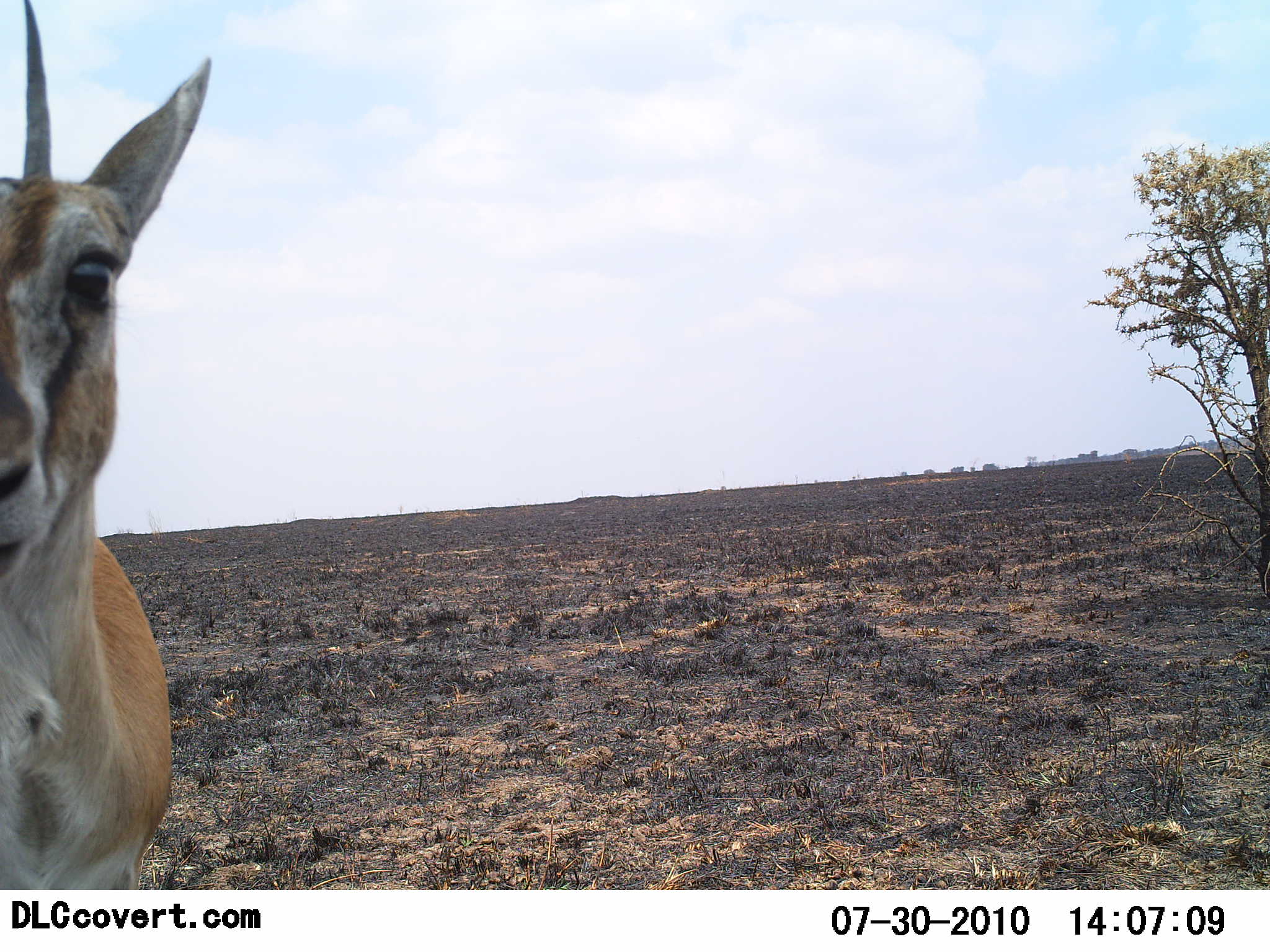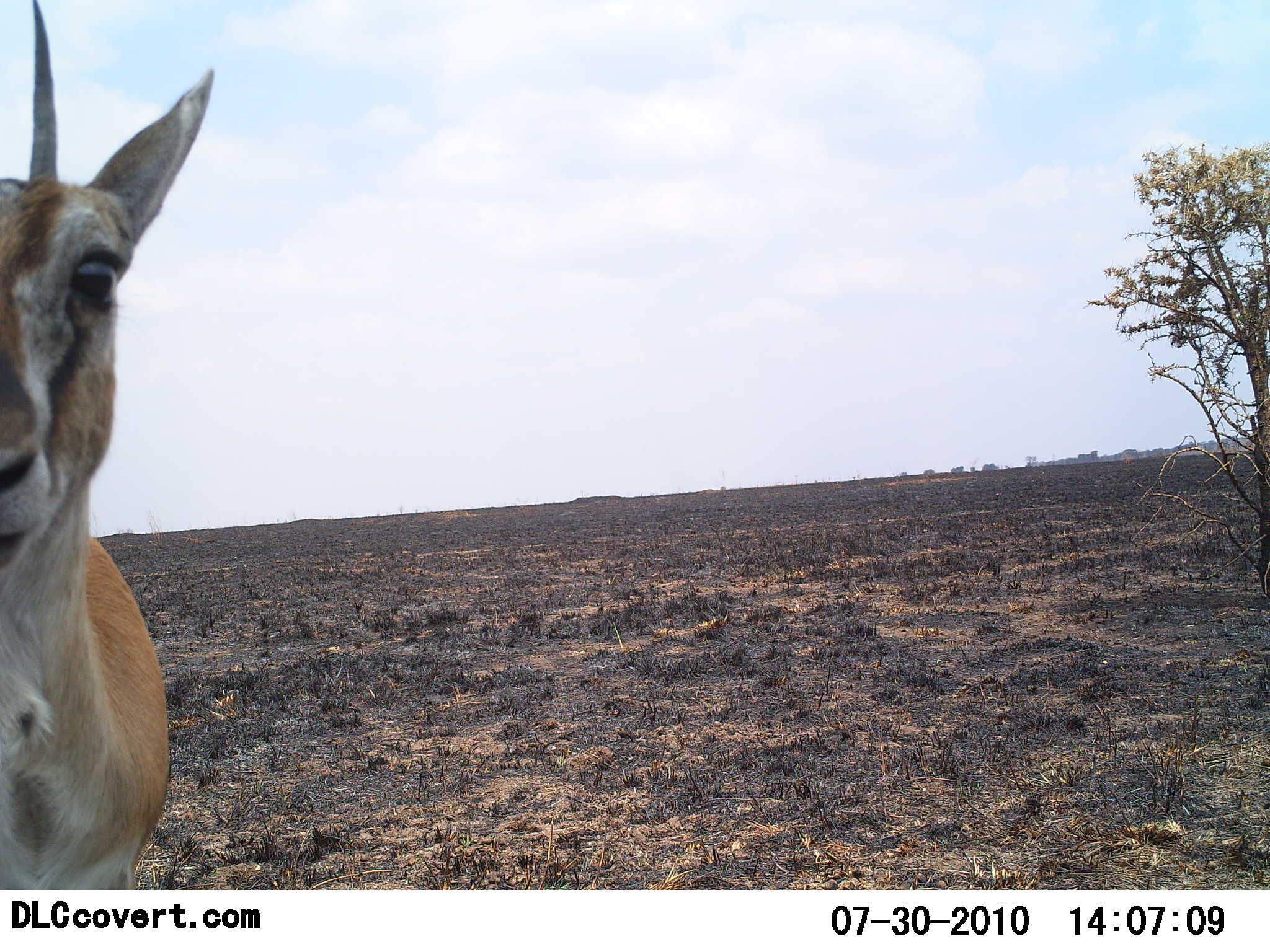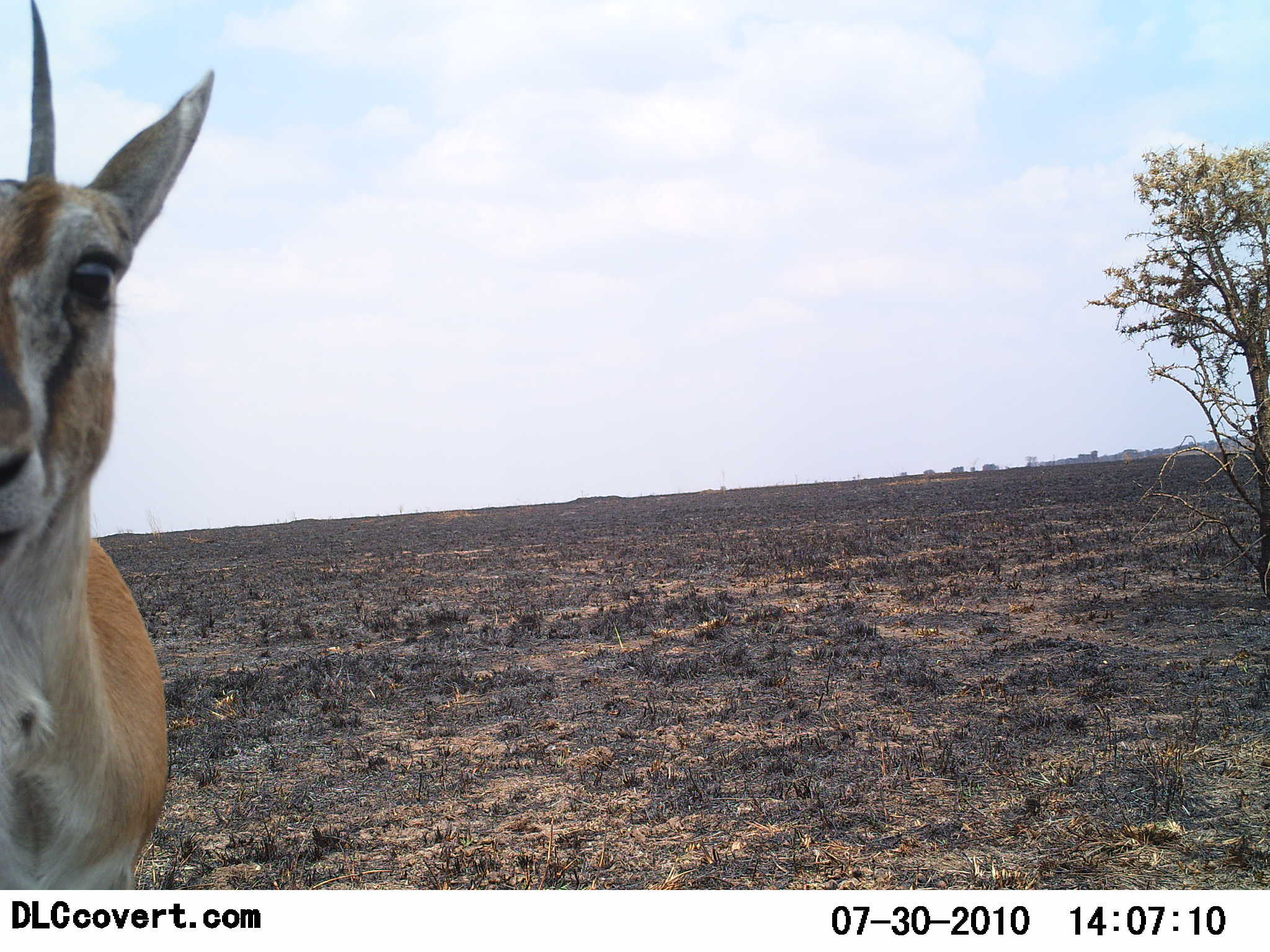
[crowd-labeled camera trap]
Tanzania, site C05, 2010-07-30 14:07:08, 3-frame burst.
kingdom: Animalia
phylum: Chordata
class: Mammalia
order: Artiodactyla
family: Bovidae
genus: Eudorcas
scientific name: Eudorcas thomsonii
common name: thomson's gazelle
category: gazellethomsons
Gazellethomsons (thomson's gazelle) (Eudorcas thomsonii), count 1. Behavior (volunteer vote fractions): standing 100%, resting 0%, moving 0%, interacting 6%. Young present (vote fraction): 0%. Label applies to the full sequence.